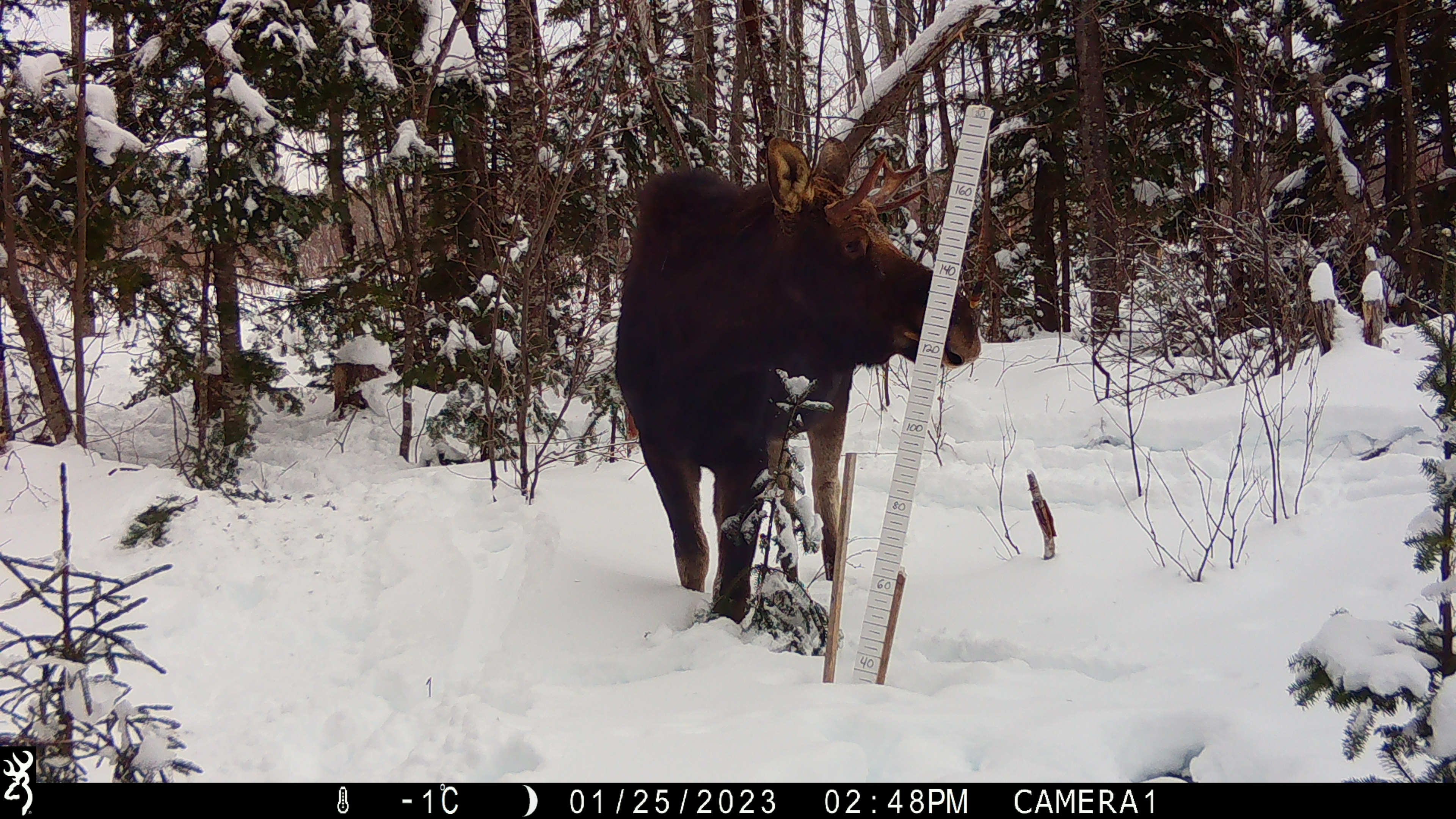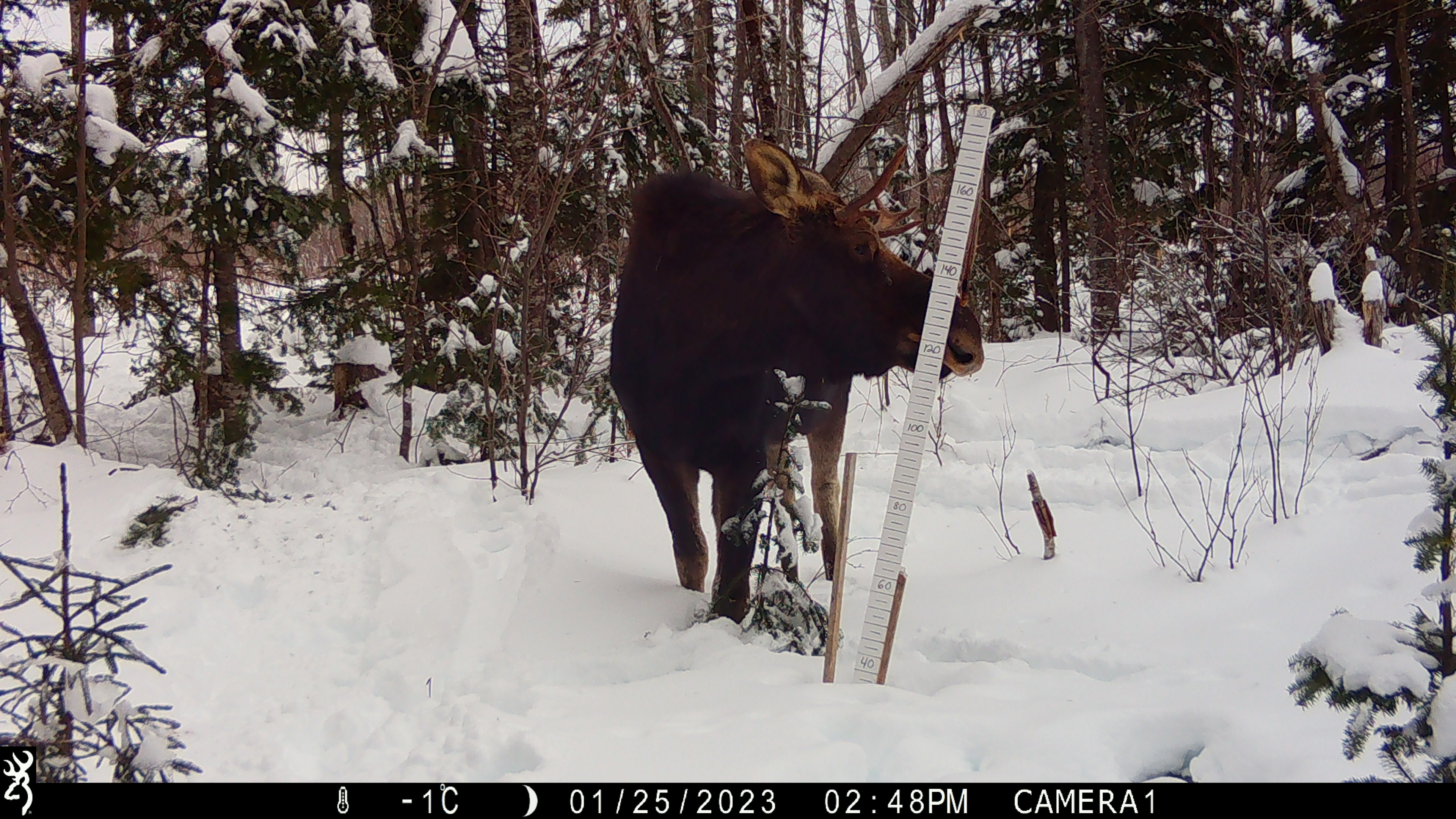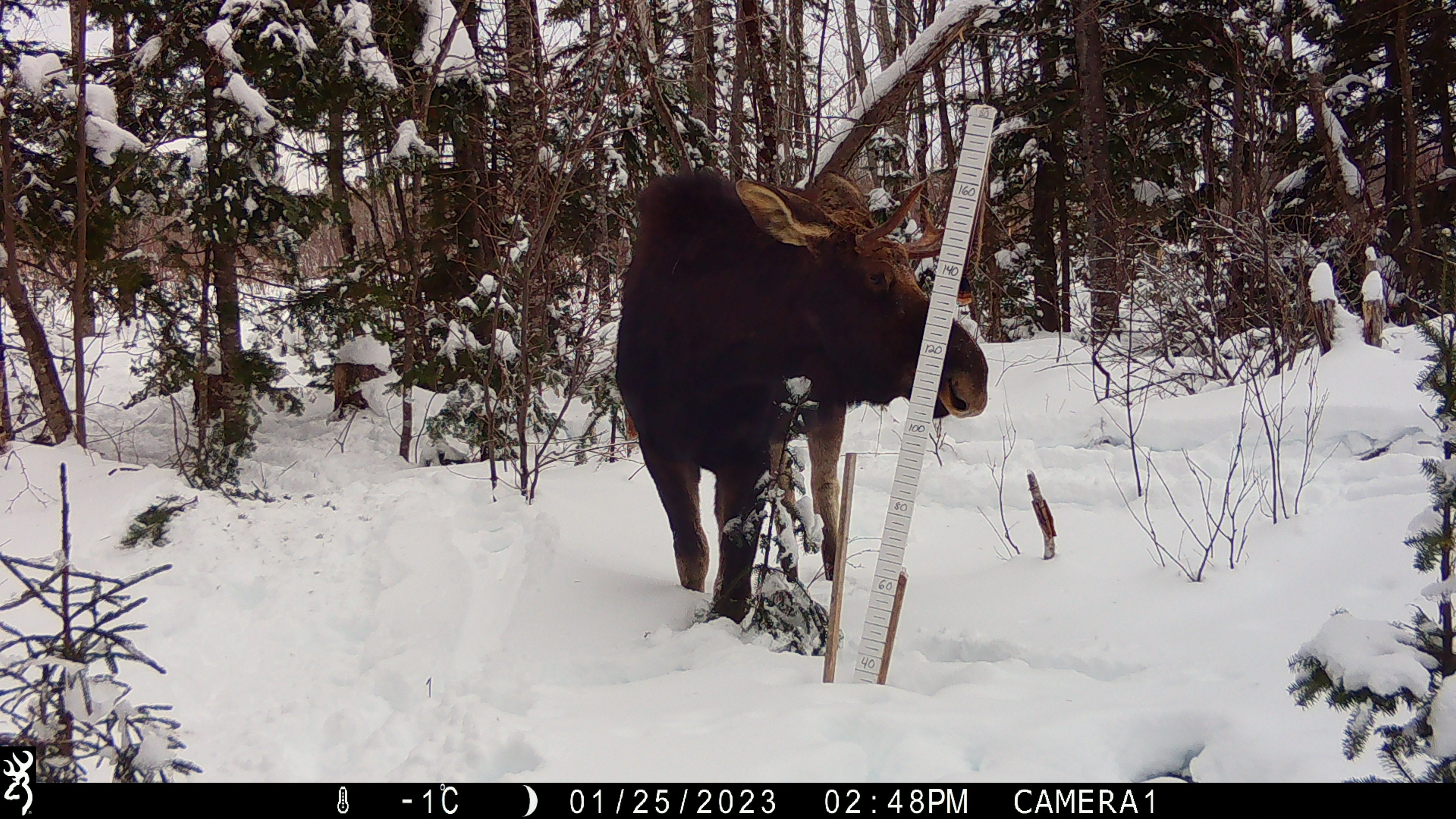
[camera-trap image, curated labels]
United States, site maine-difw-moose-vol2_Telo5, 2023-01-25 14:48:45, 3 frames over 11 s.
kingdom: Animalia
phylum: Chordata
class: Mammalia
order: Artiodactyla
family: Cervidae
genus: Alces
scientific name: Alces alces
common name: moose